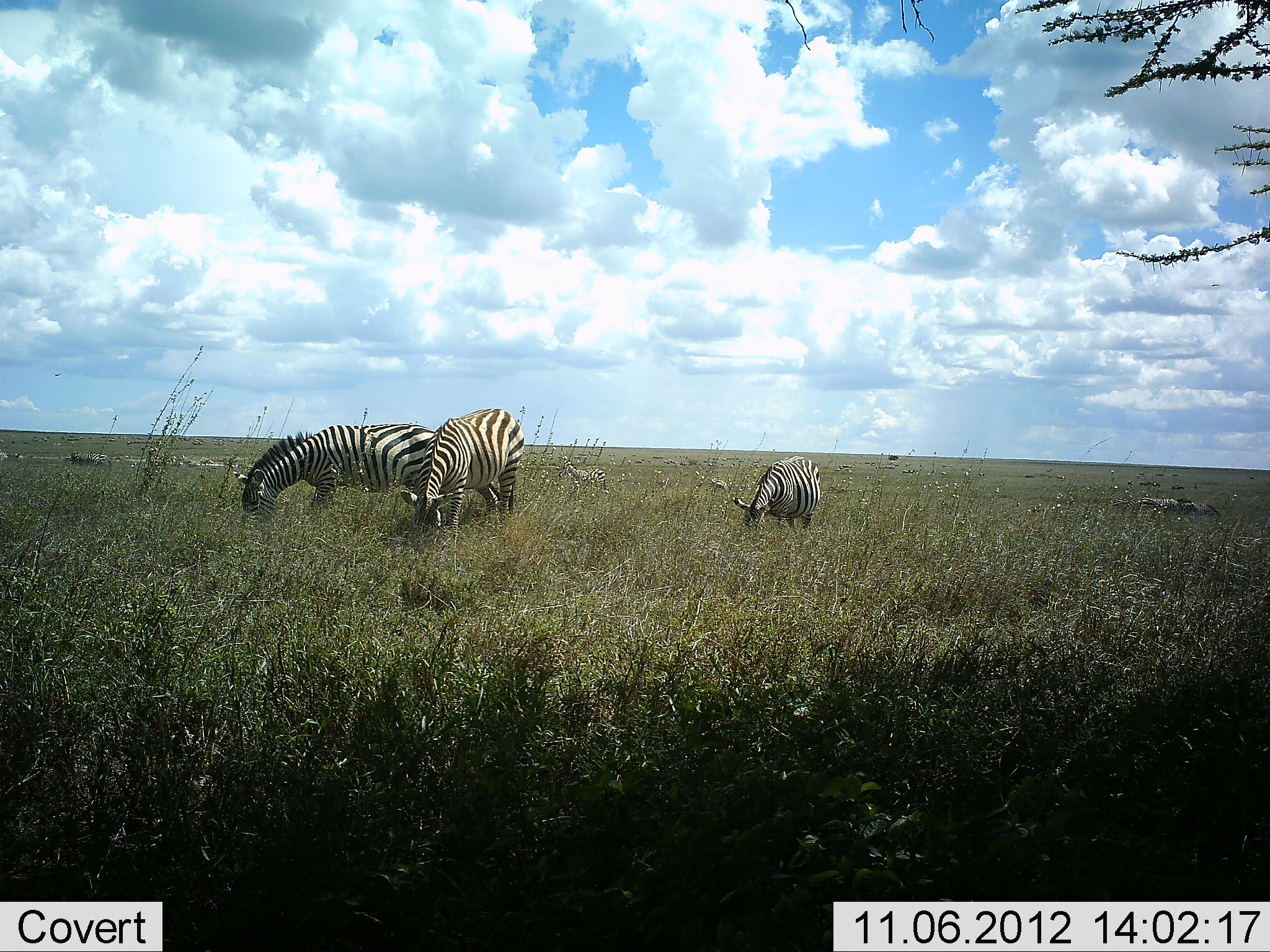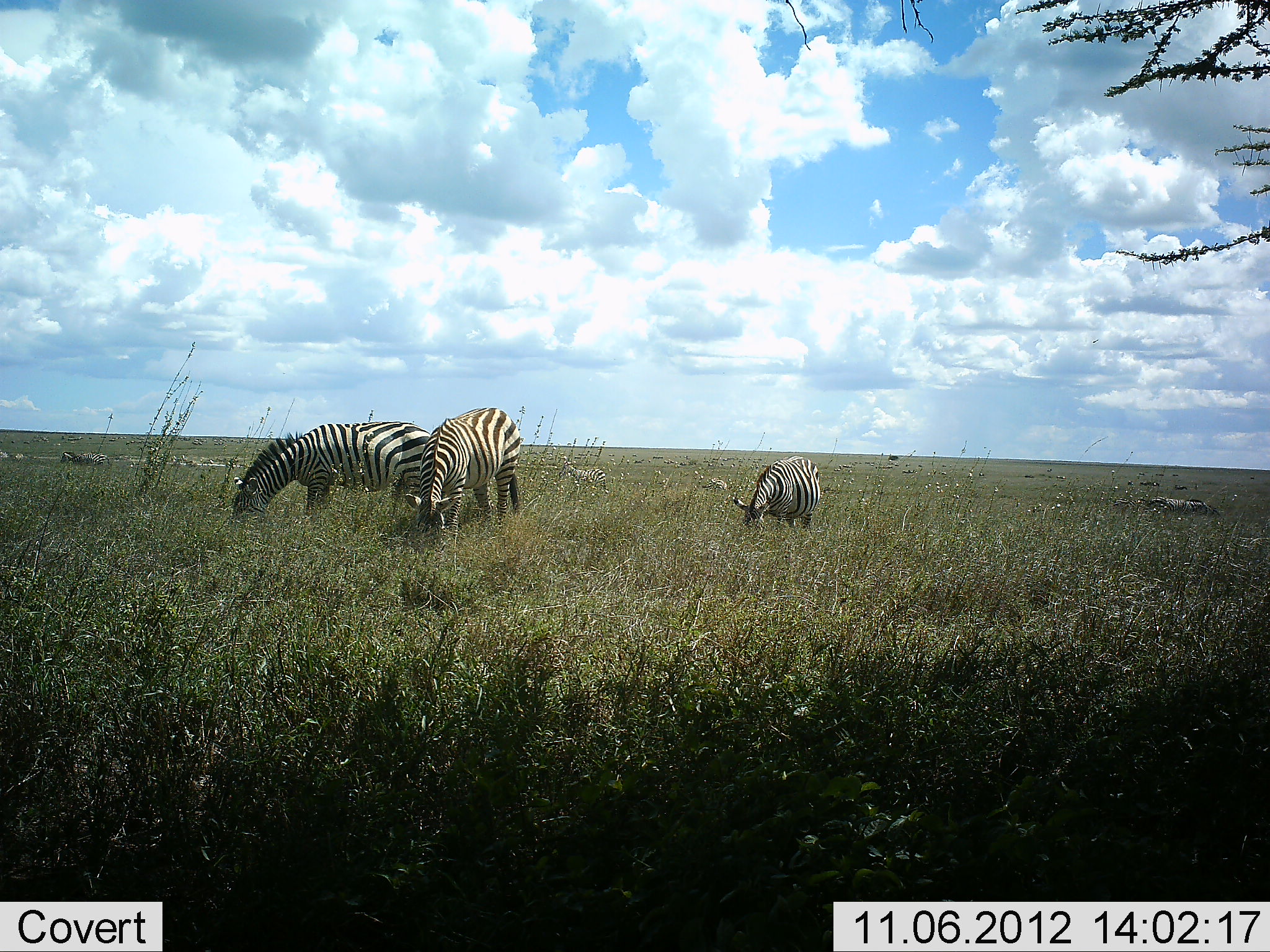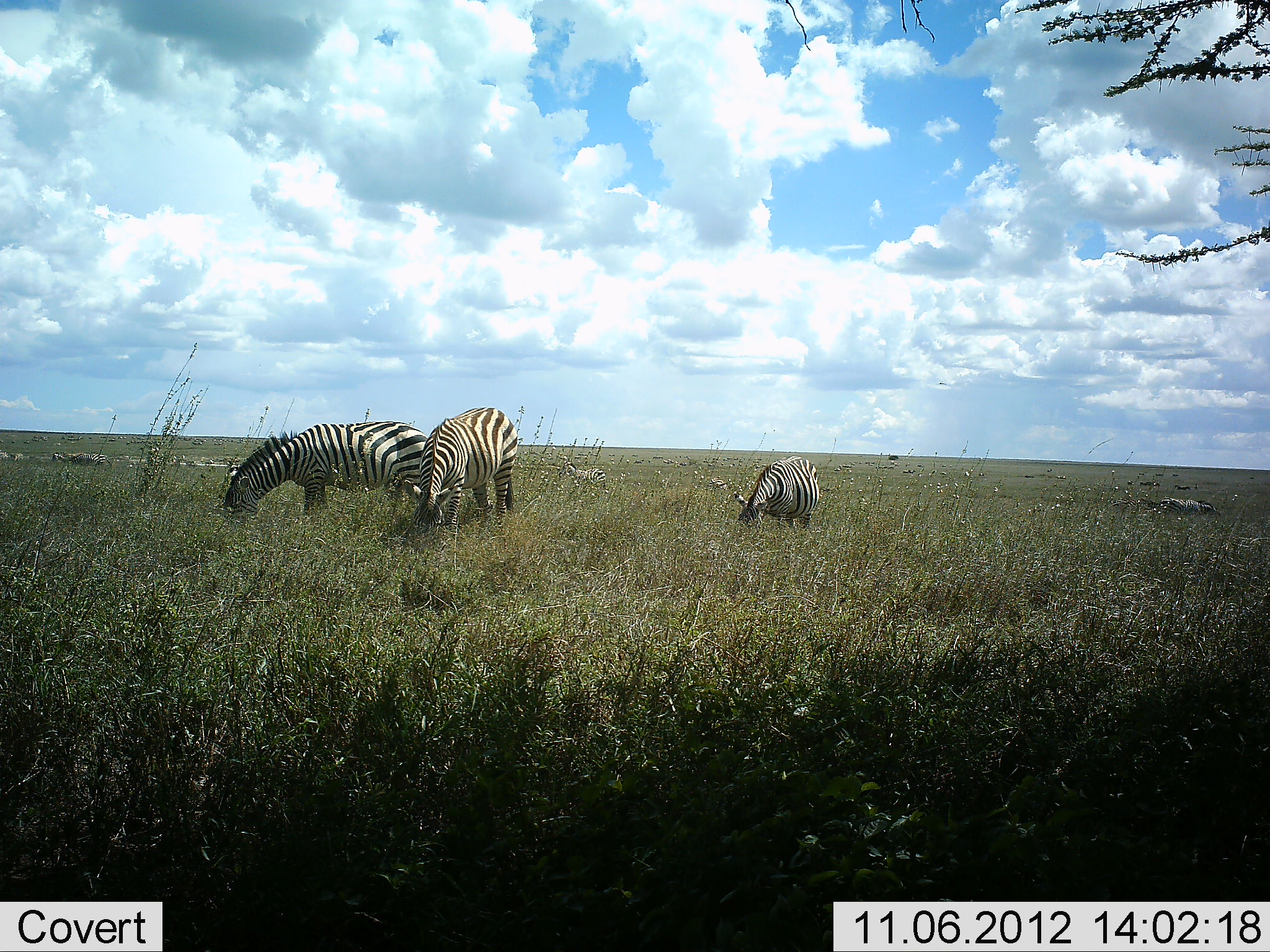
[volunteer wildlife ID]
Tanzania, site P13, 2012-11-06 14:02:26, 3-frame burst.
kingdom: Animalia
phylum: Chordata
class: Mammalia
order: Perissodactyla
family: Equidae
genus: Equus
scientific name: Equus quagga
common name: plains zebra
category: zebra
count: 5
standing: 40%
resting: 10%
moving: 20%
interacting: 0%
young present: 0%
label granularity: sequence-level